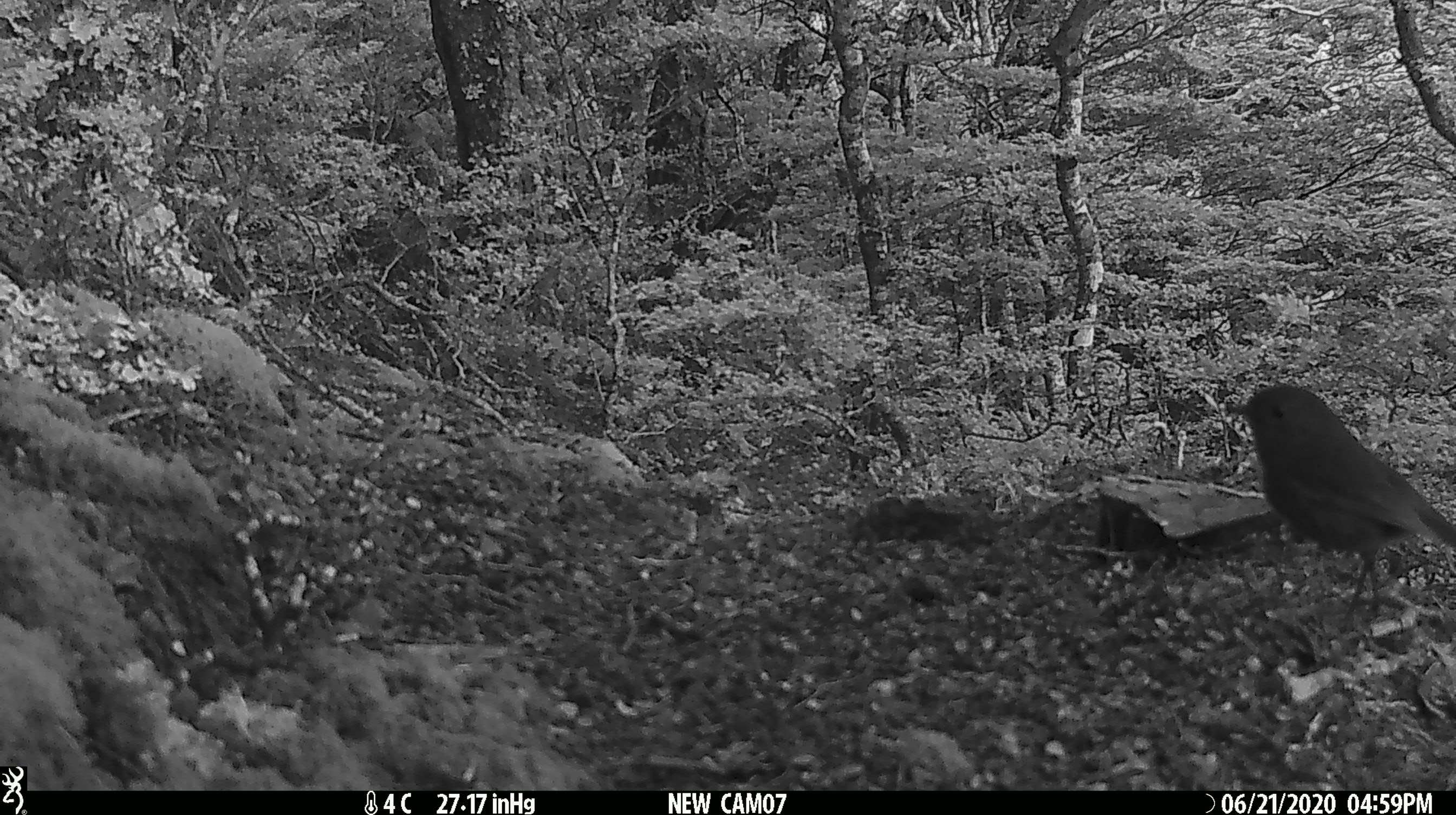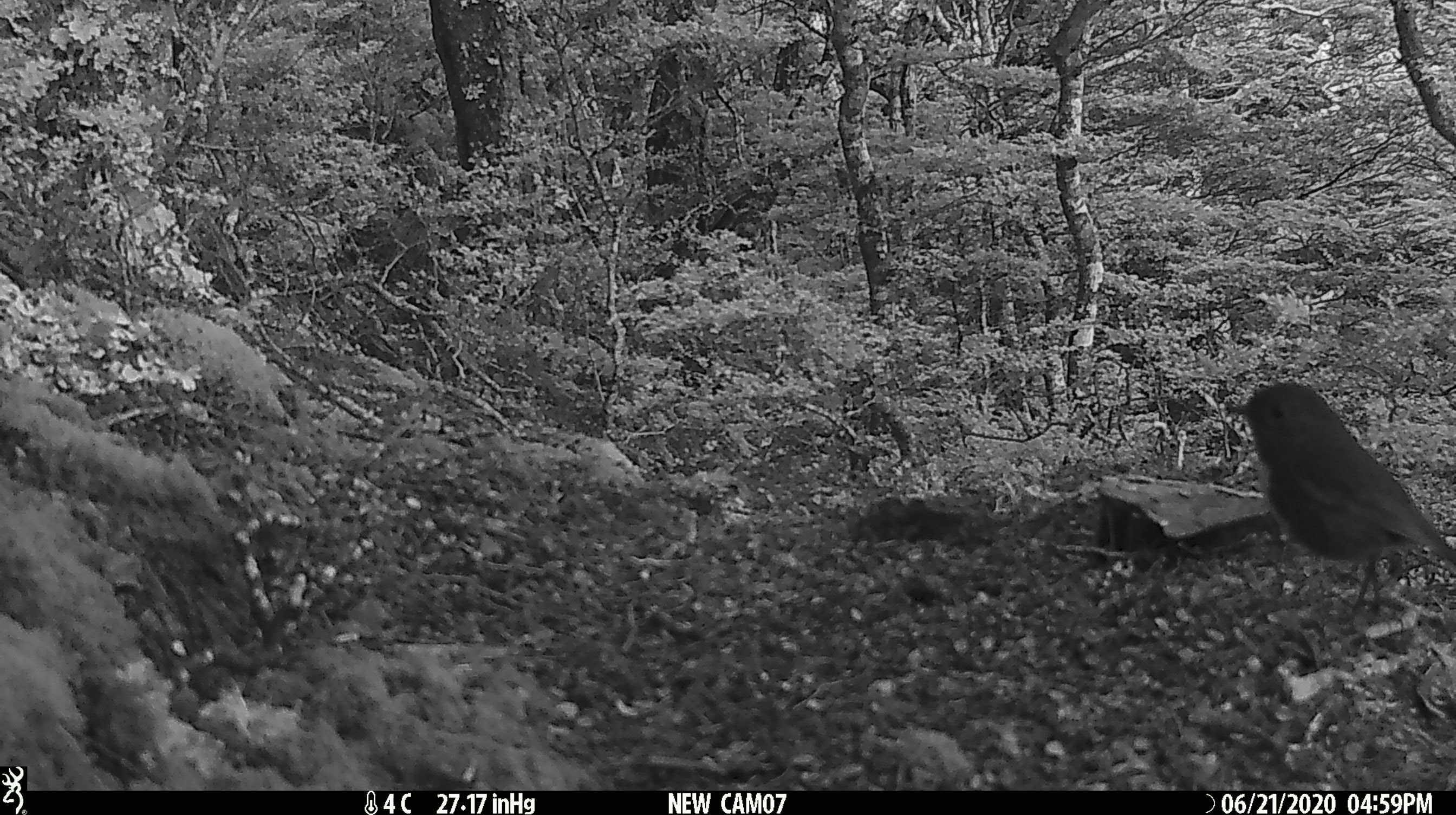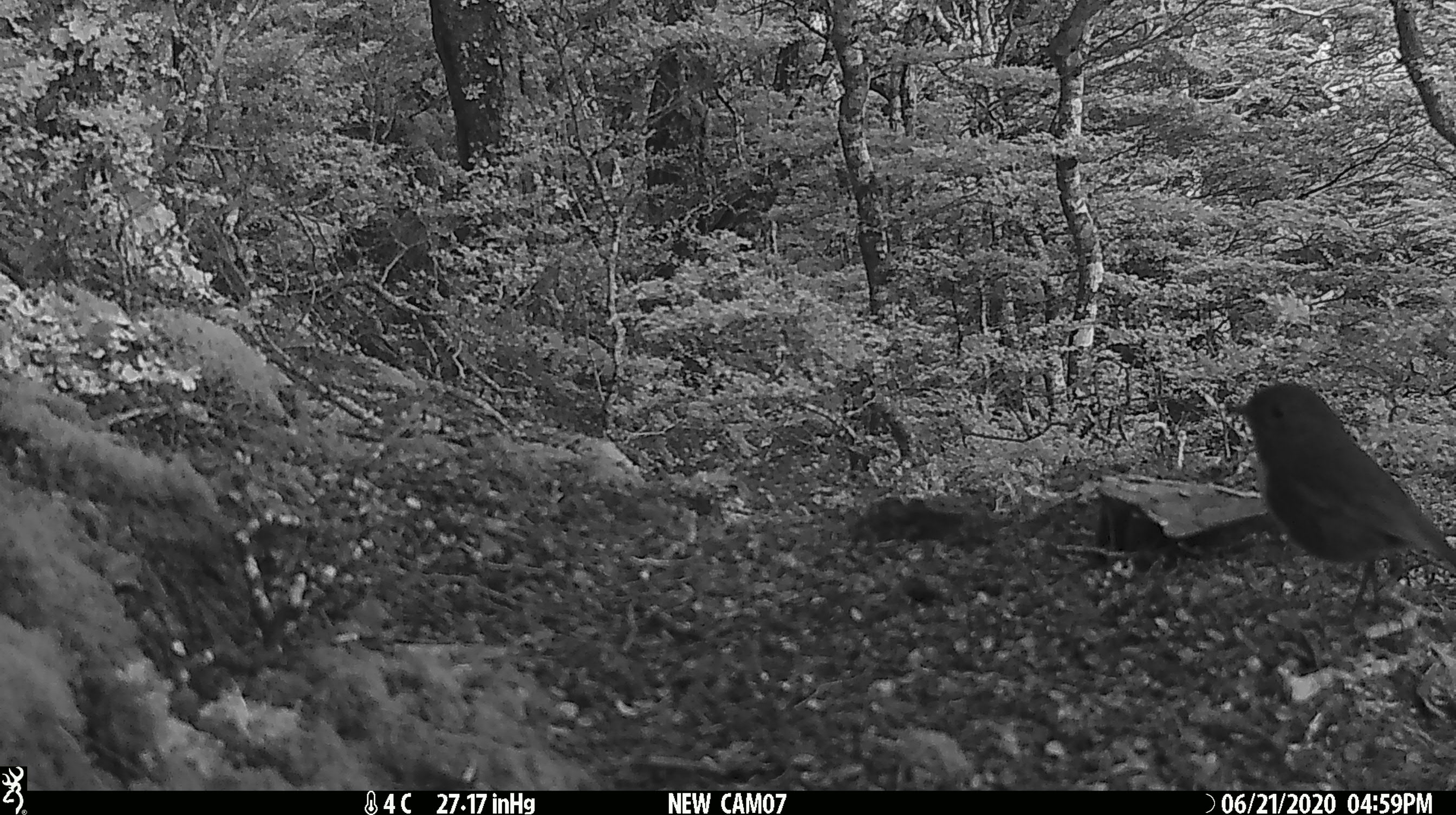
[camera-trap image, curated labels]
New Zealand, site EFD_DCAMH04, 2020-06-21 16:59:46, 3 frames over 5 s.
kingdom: Animalia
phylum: Chordata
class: Aves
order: Passeriformes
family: Petroicidae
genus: Petroica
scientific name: Petroica australis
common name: new zealand robin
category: robin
Robin (new zealand robin) (Petroica australis).